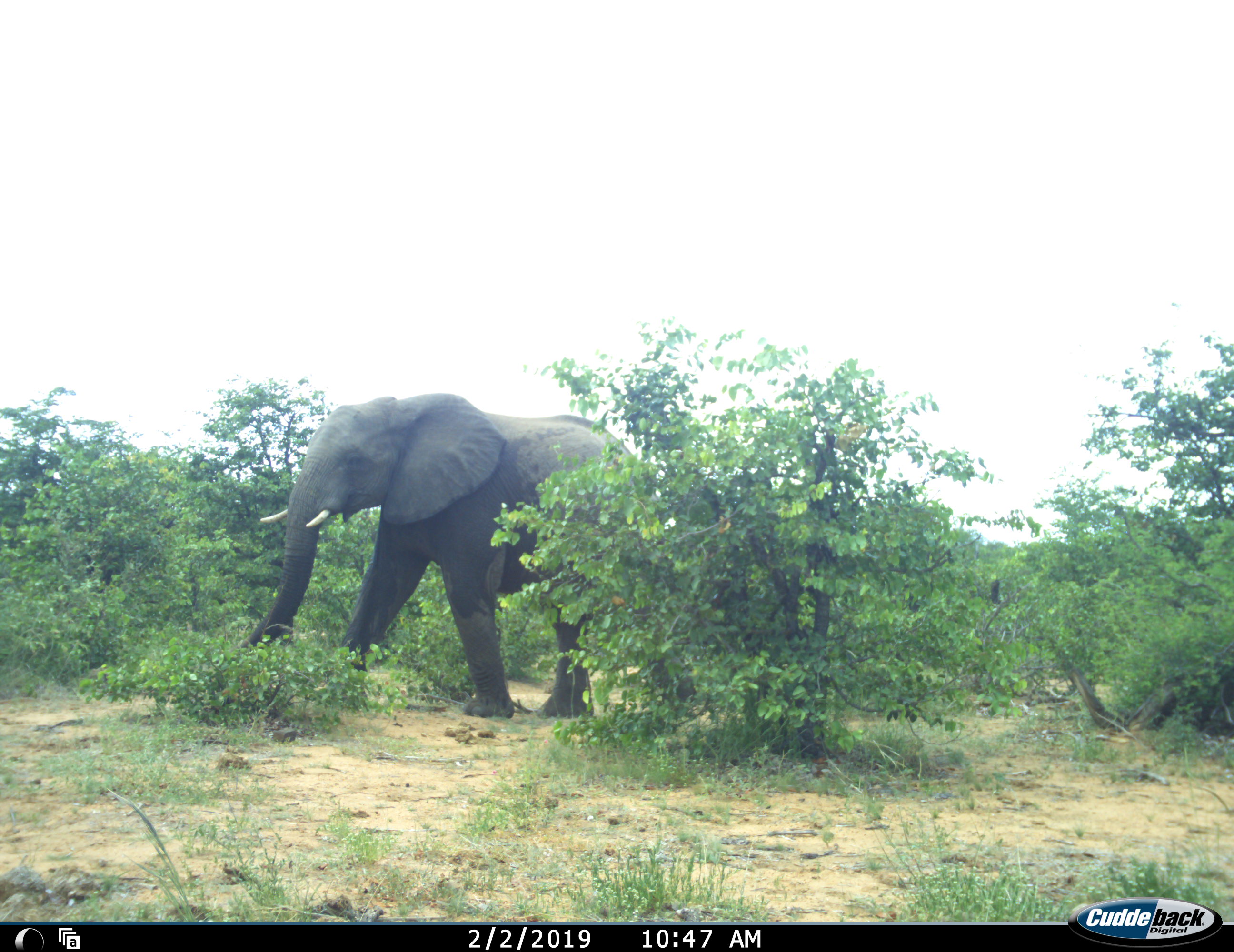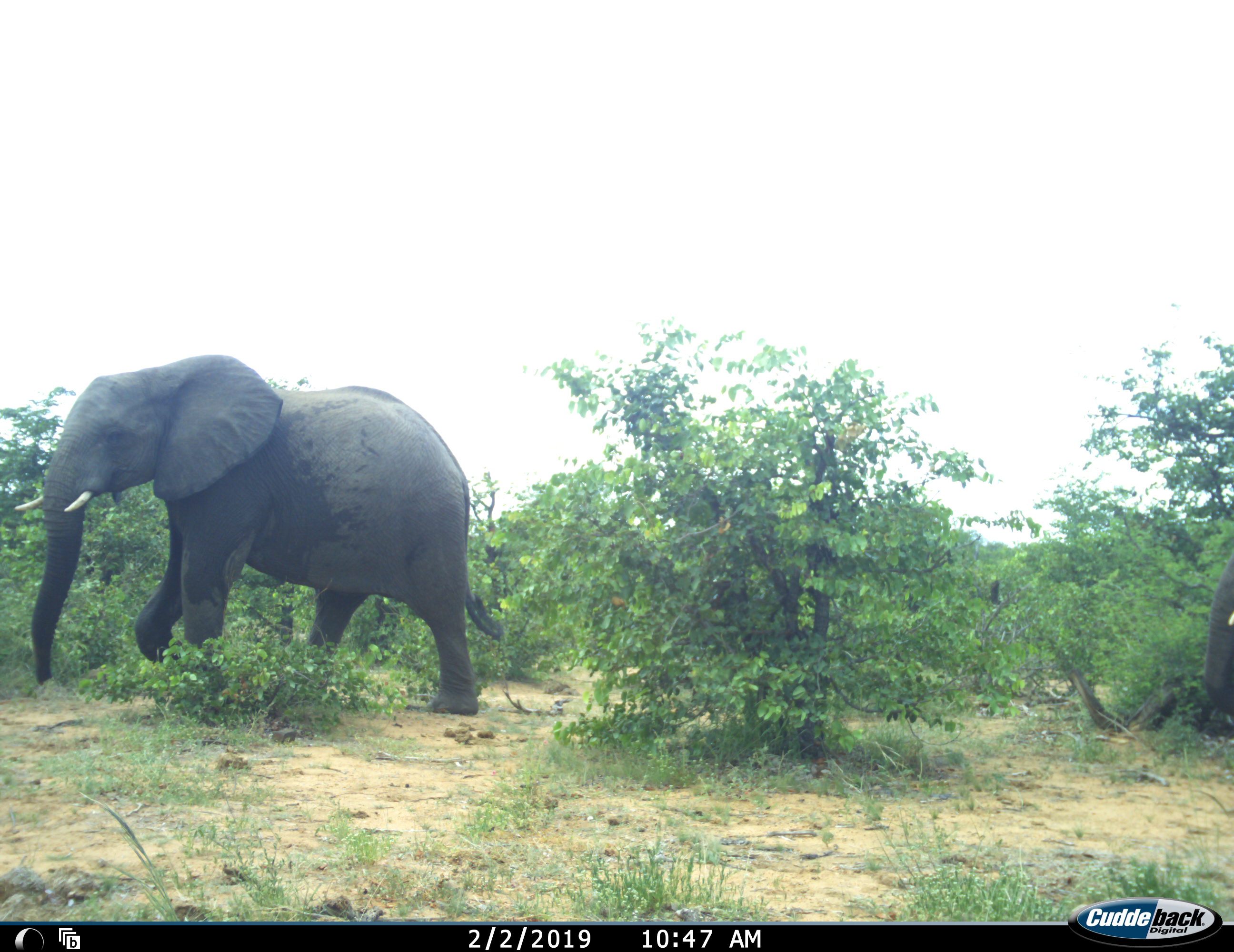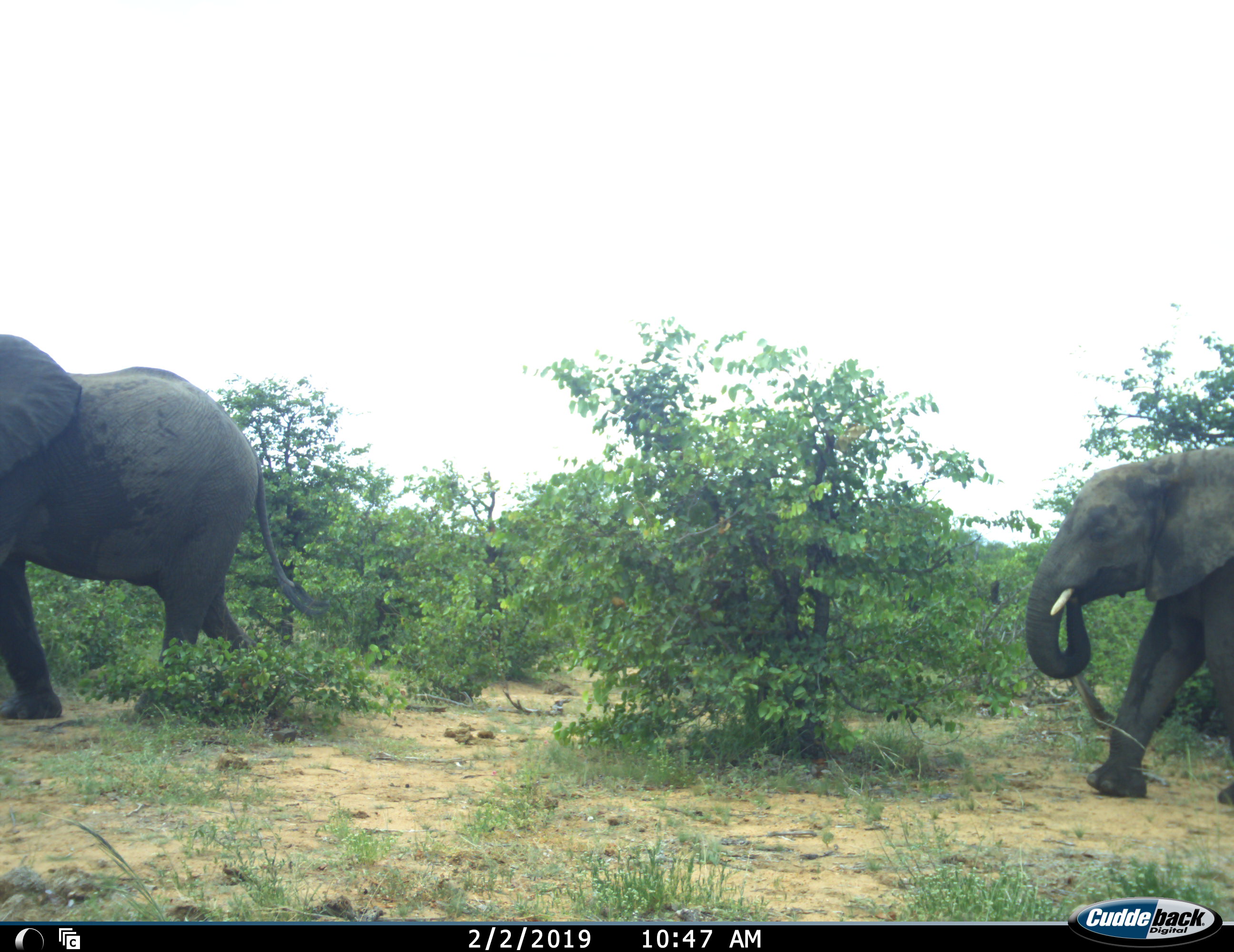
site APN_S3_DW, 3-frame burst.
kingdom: Animalia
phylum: Chordata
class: Mammalia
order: Proboscidea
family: Elephantidae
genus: Loxodonta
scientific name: Loxodonta africana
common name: african bush elephant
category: elephant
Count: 2.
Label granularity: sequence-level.